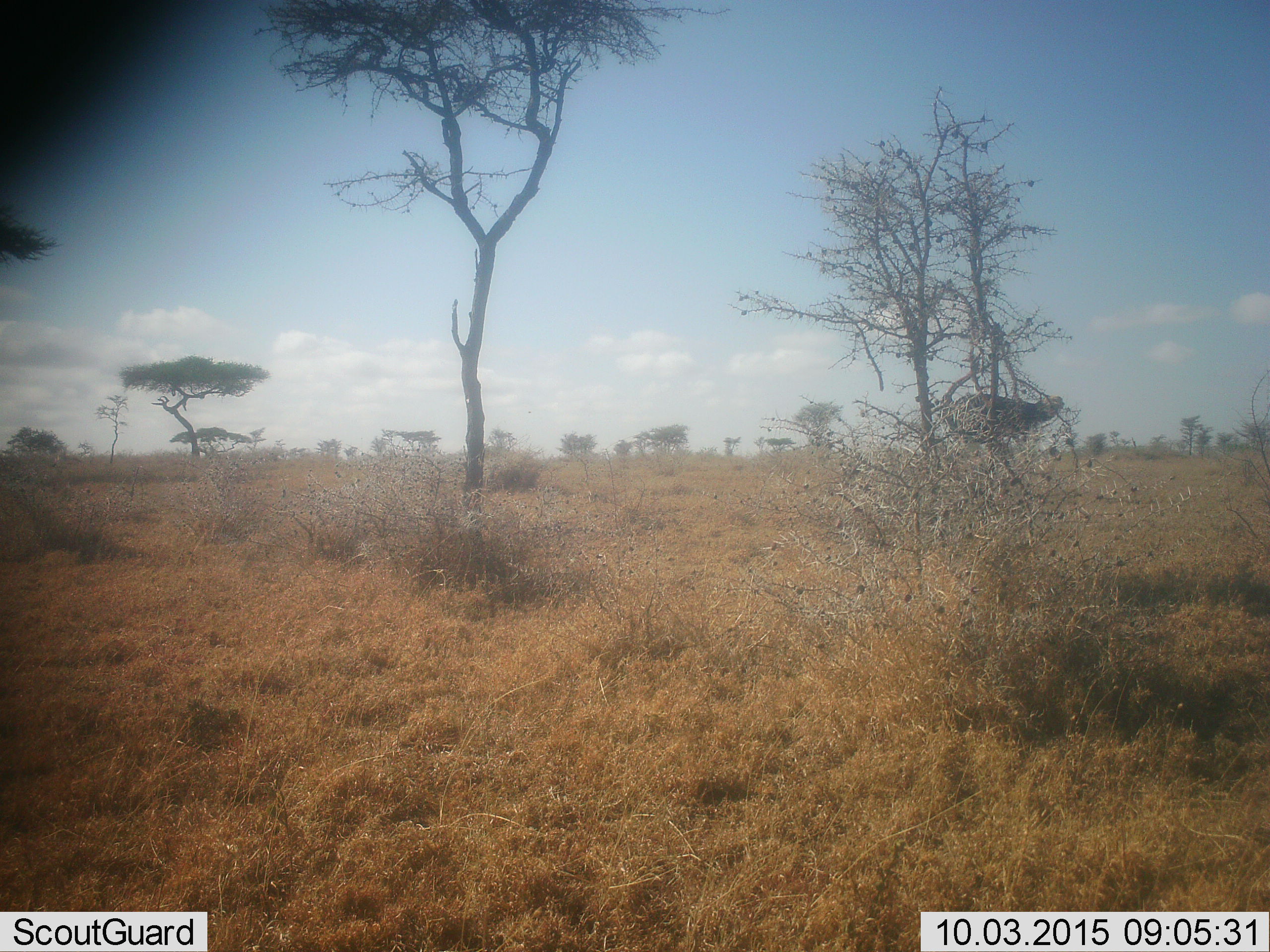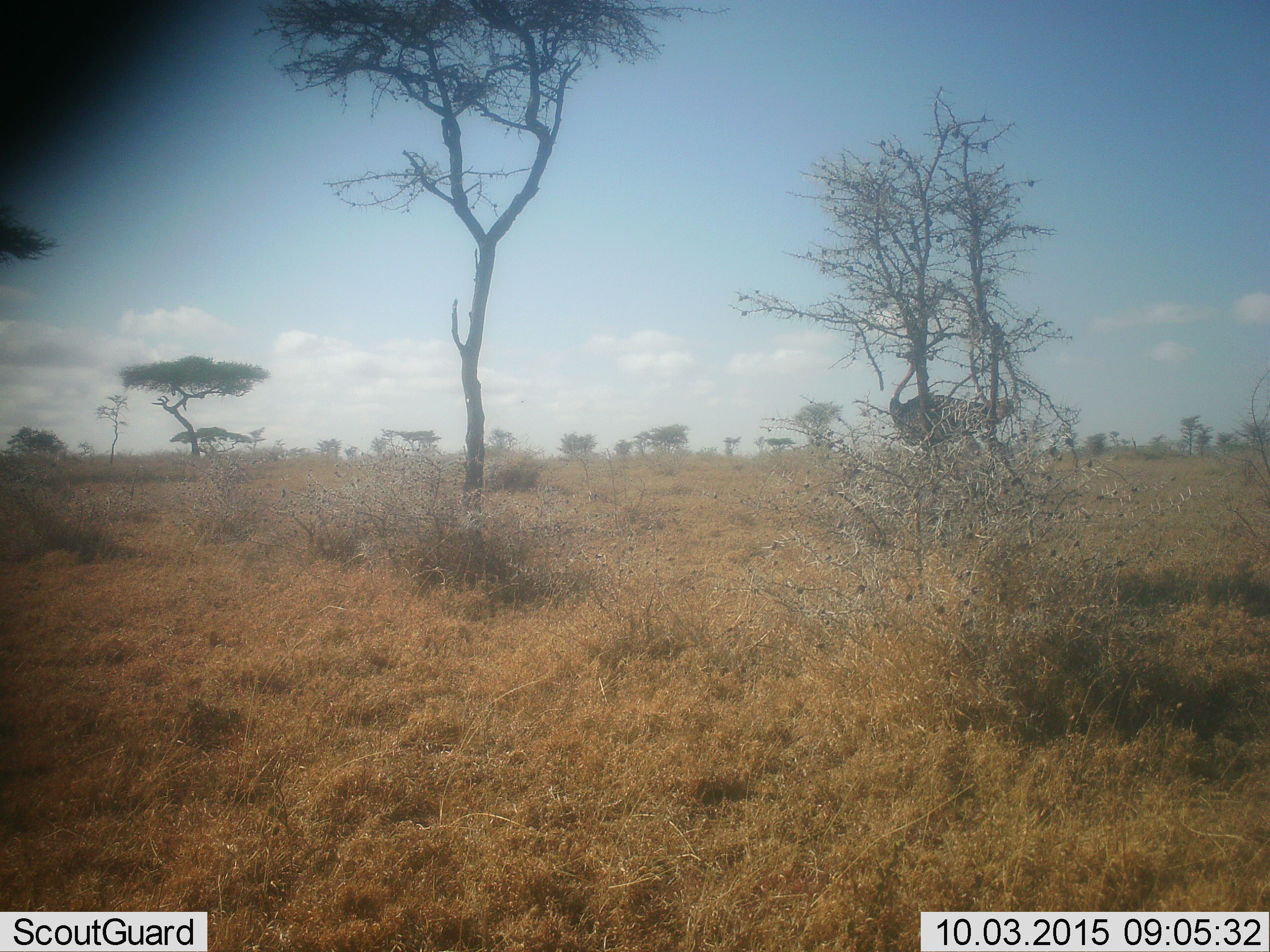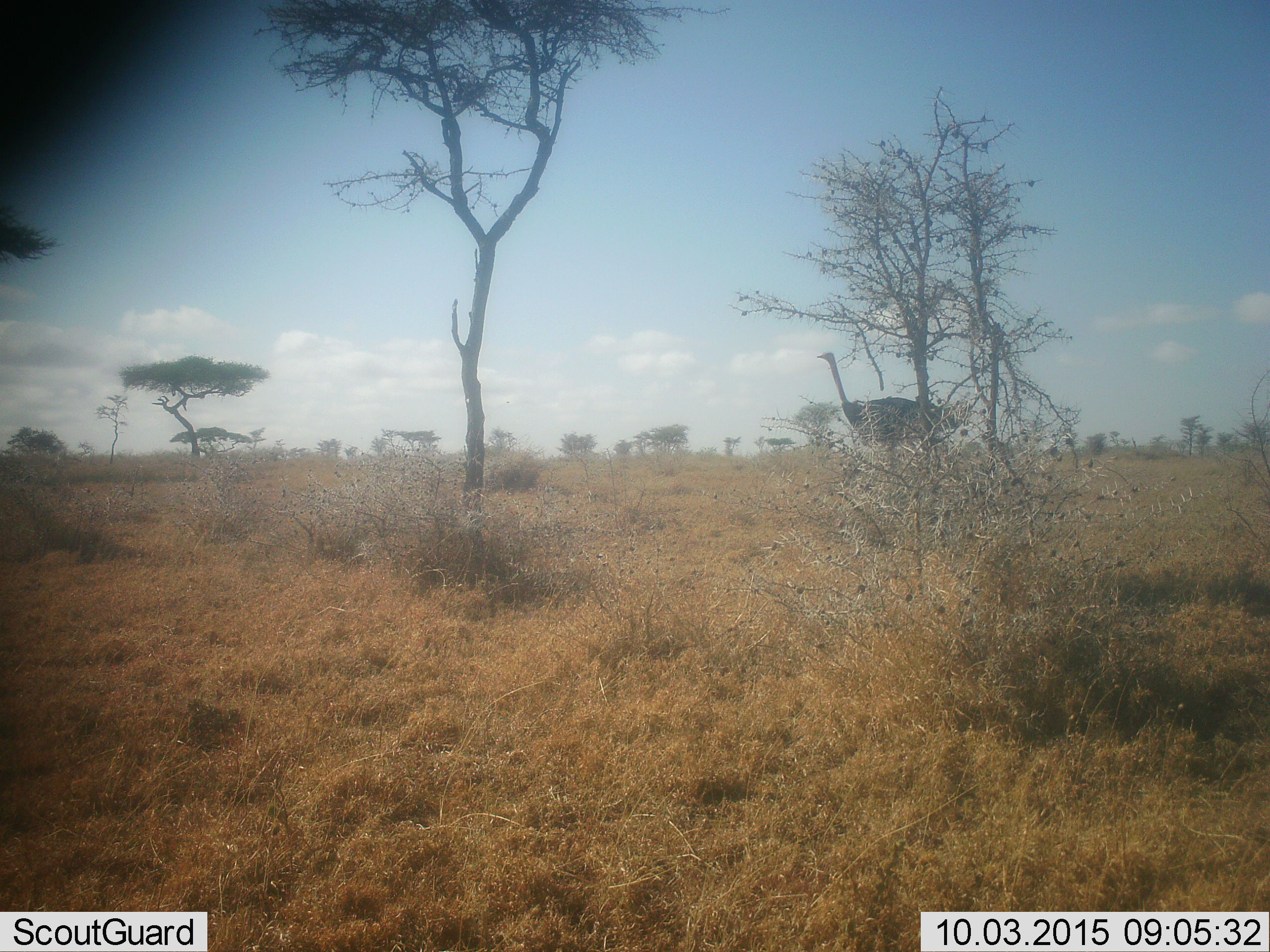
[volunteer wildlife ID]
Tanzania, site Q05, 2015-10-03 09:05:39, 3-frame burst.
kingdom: Animalia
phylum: Chordata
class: Aves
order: Struthioniformes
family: Struthionidae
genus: Struthio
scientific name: Struthio camelus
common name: ostrich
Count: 1.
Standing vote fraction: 14%.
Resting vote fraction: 0%.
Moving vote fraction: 86%.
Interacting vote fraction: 0%.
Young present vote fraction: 0%.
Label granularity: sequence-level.